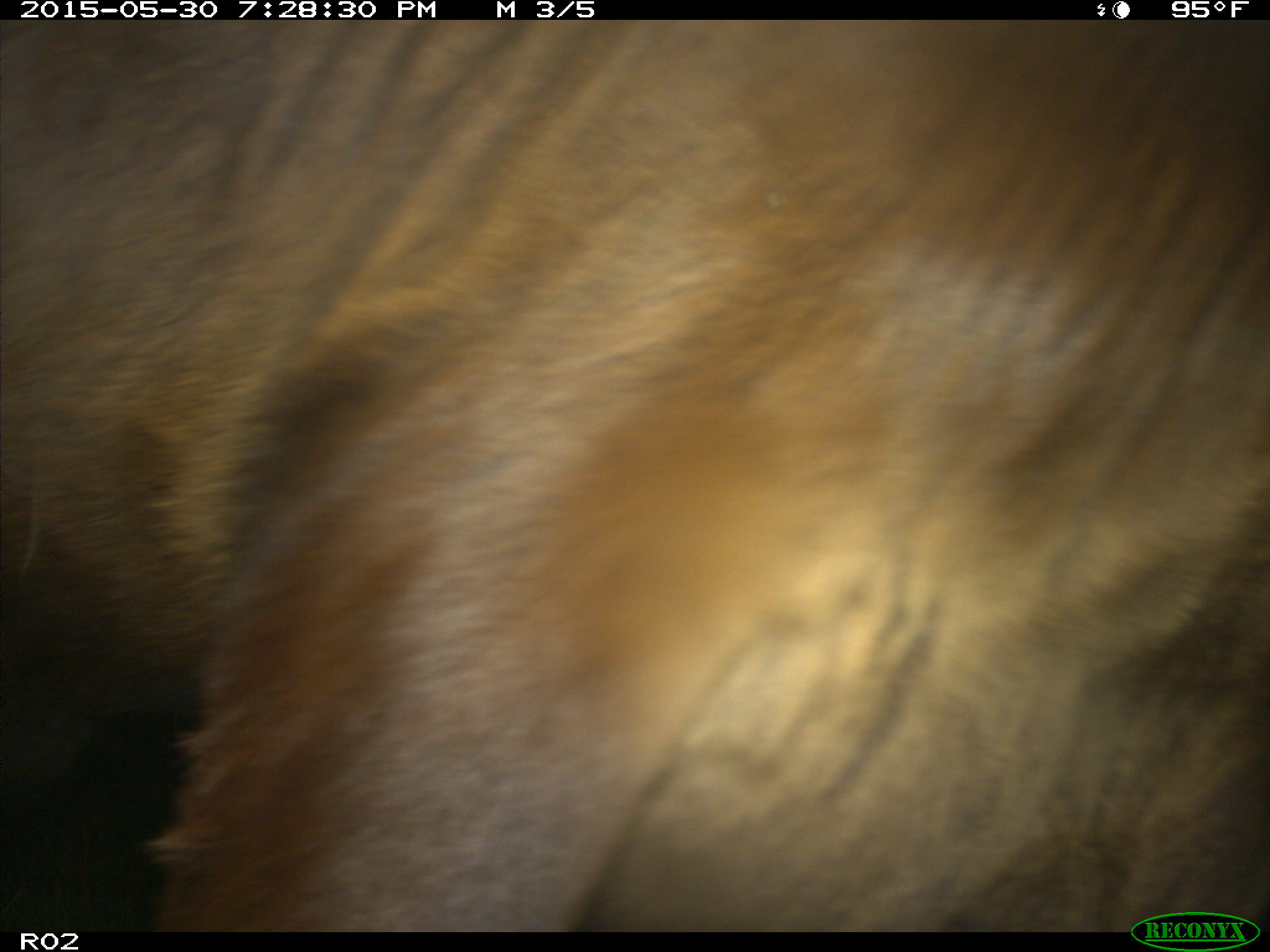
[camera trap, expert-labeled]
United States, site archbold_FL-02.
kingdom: Animalia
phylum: Chordata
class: Mammalia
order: Artiodactyla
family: Bovidae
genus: Bos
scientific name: Bos taurus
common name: domestic cow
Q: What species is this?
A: Bos taurus (domestic cow).